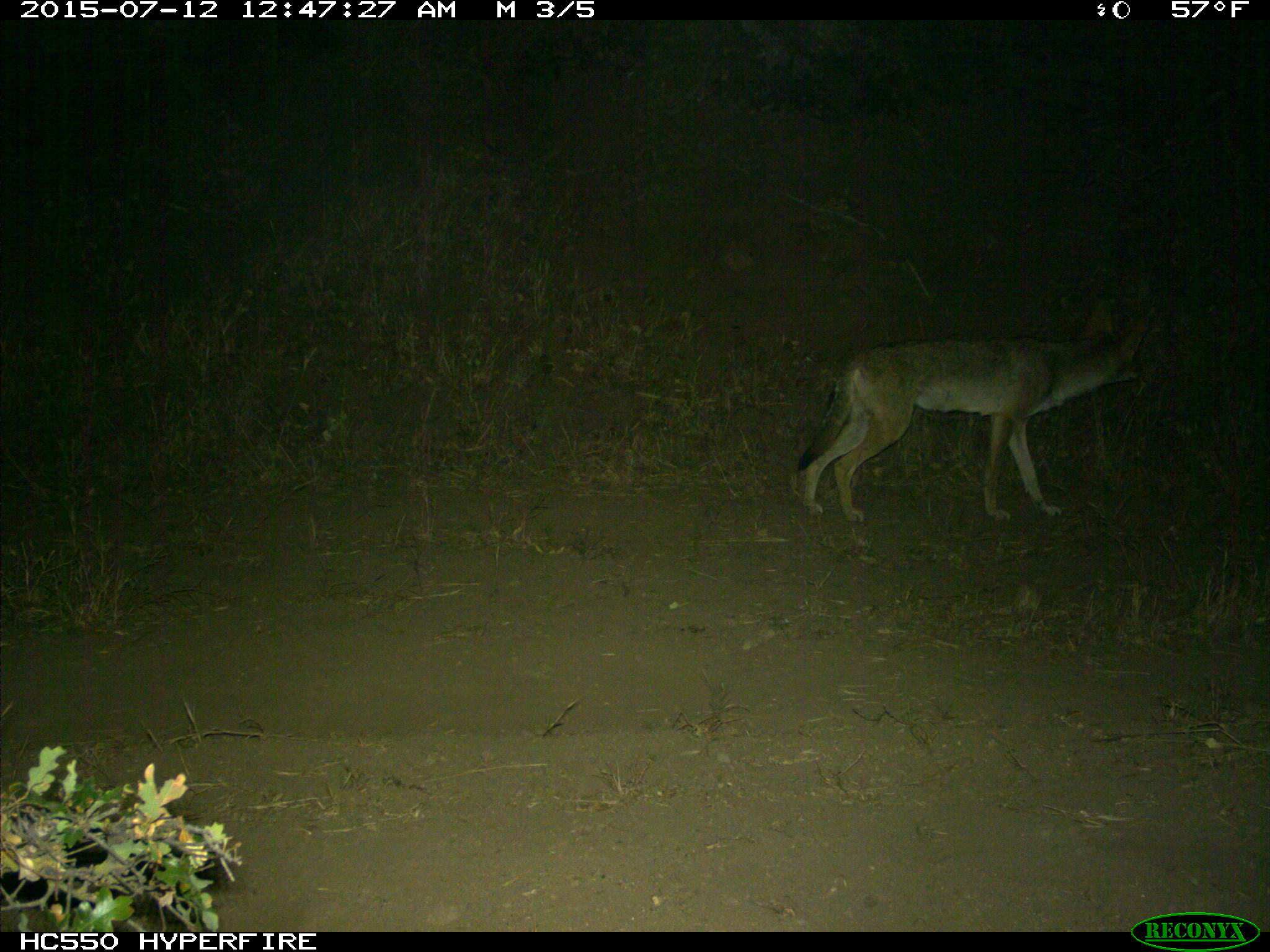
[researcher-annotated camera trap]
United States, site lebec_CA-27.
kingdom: Animalia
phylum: Chordata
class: Mammalia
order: Carnivora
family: Canidae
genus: Canis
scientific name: Canis latrans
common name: coyote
Canis latrans (coyote).